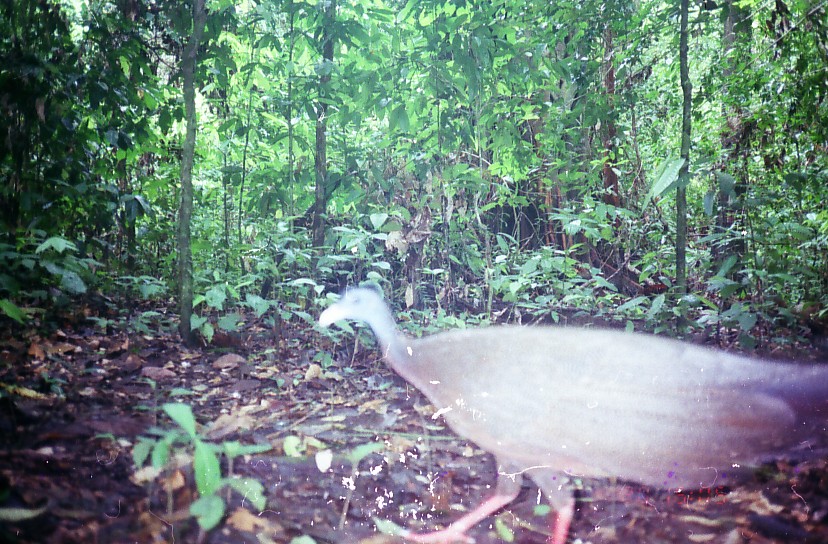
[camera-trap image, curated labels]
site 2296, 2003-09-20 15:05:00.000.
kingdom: Animalia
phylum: Chordata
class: Aves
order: Galliformes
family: Phasianidae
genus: Argusianus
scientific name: Argusianus argus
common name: great argus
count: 1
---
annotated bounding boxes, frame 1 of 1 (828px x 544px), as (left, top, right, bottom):
argusianus argus: (319, 286, 828, 542)